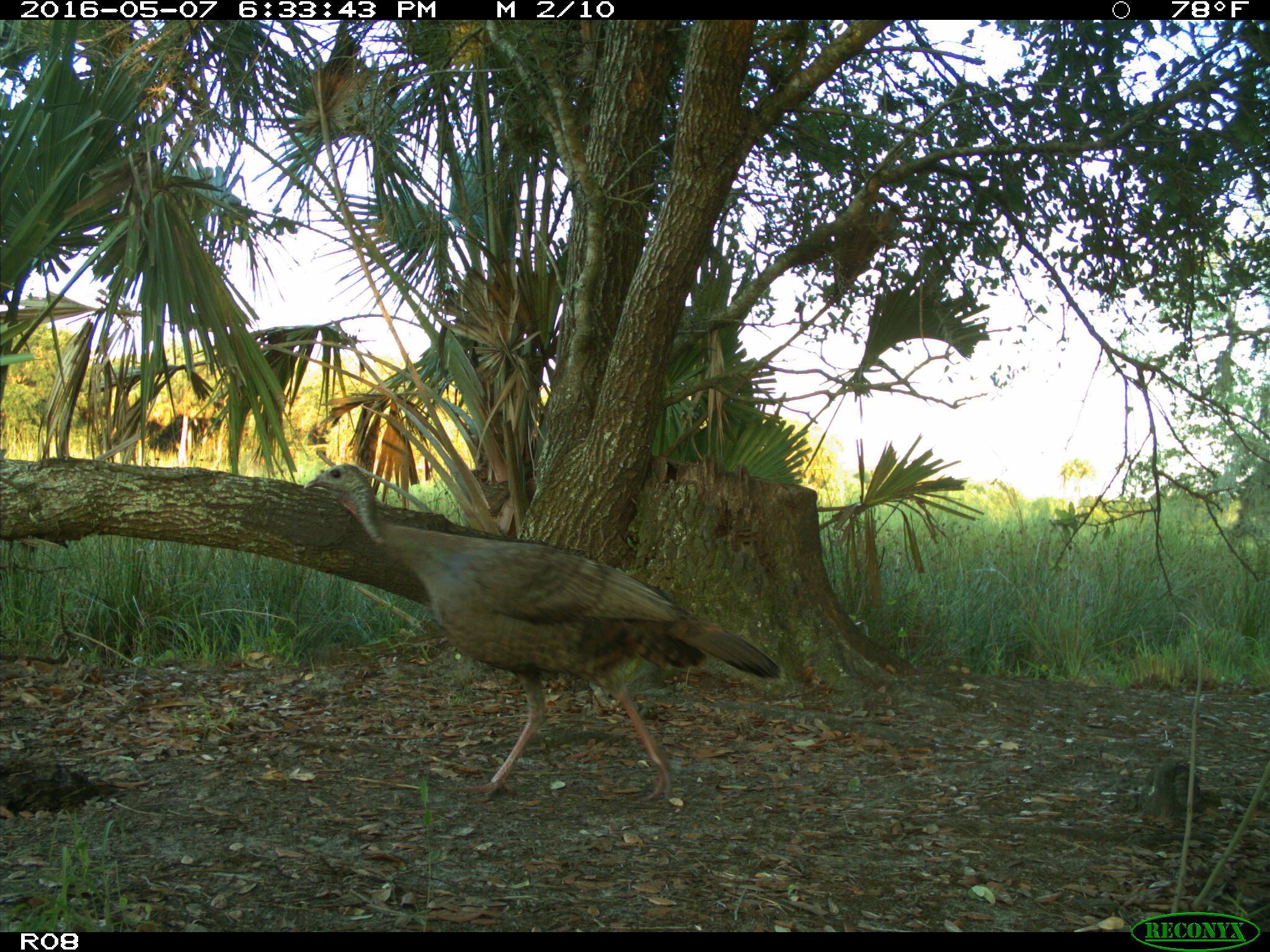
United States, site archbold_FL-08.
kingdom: Animalia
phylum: Chordata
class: Aves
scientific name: Aves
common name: birds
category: unidentified bird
Unidentified bird (birds) (Aves).